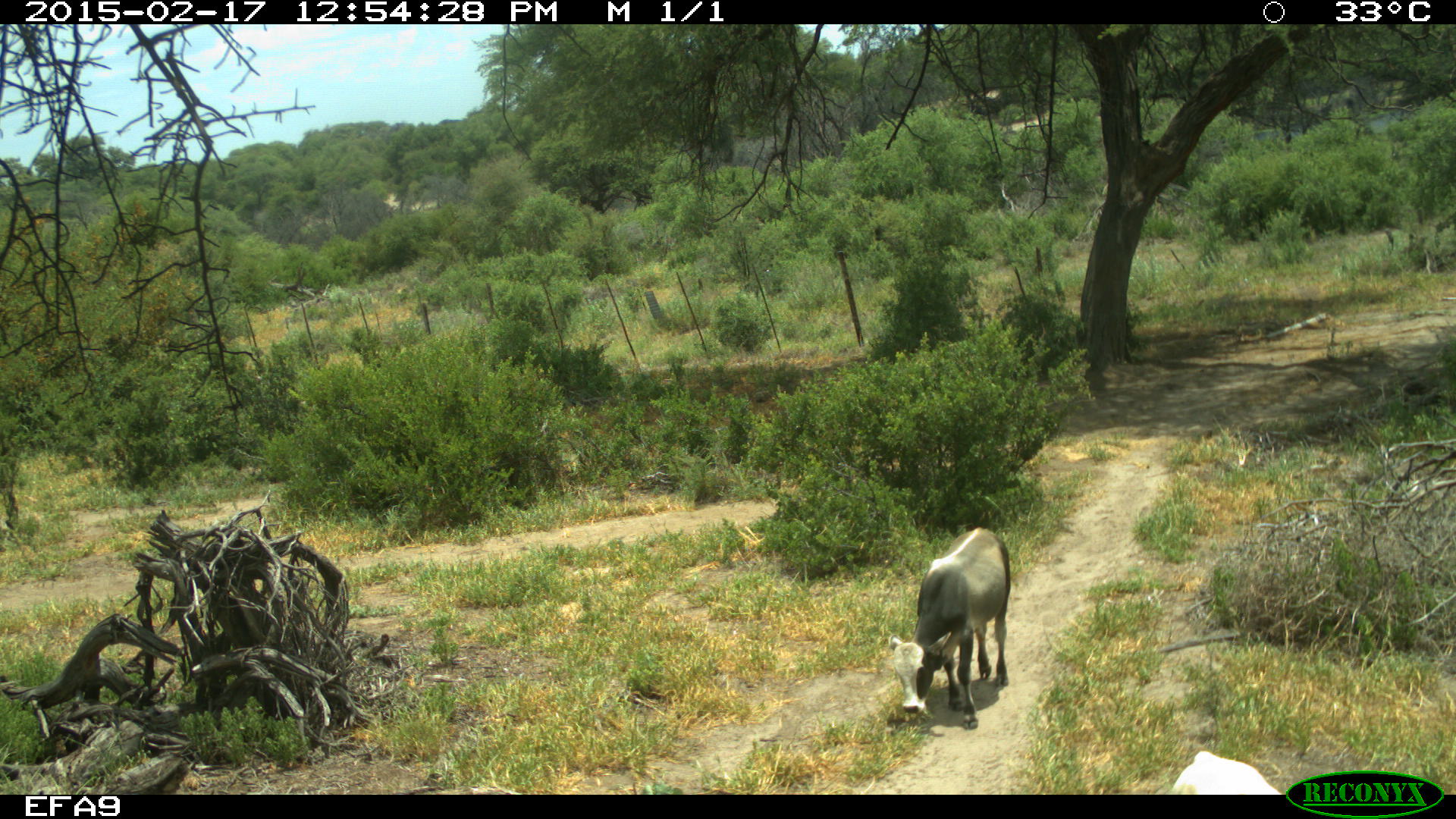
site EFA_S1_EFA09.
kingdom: Animalia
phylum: Chordata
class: Mammalia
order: Artiodactyla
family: Bovidae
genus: Bos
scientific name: Bos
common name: cattle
Cattle (Bos), count 1. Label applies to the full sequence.